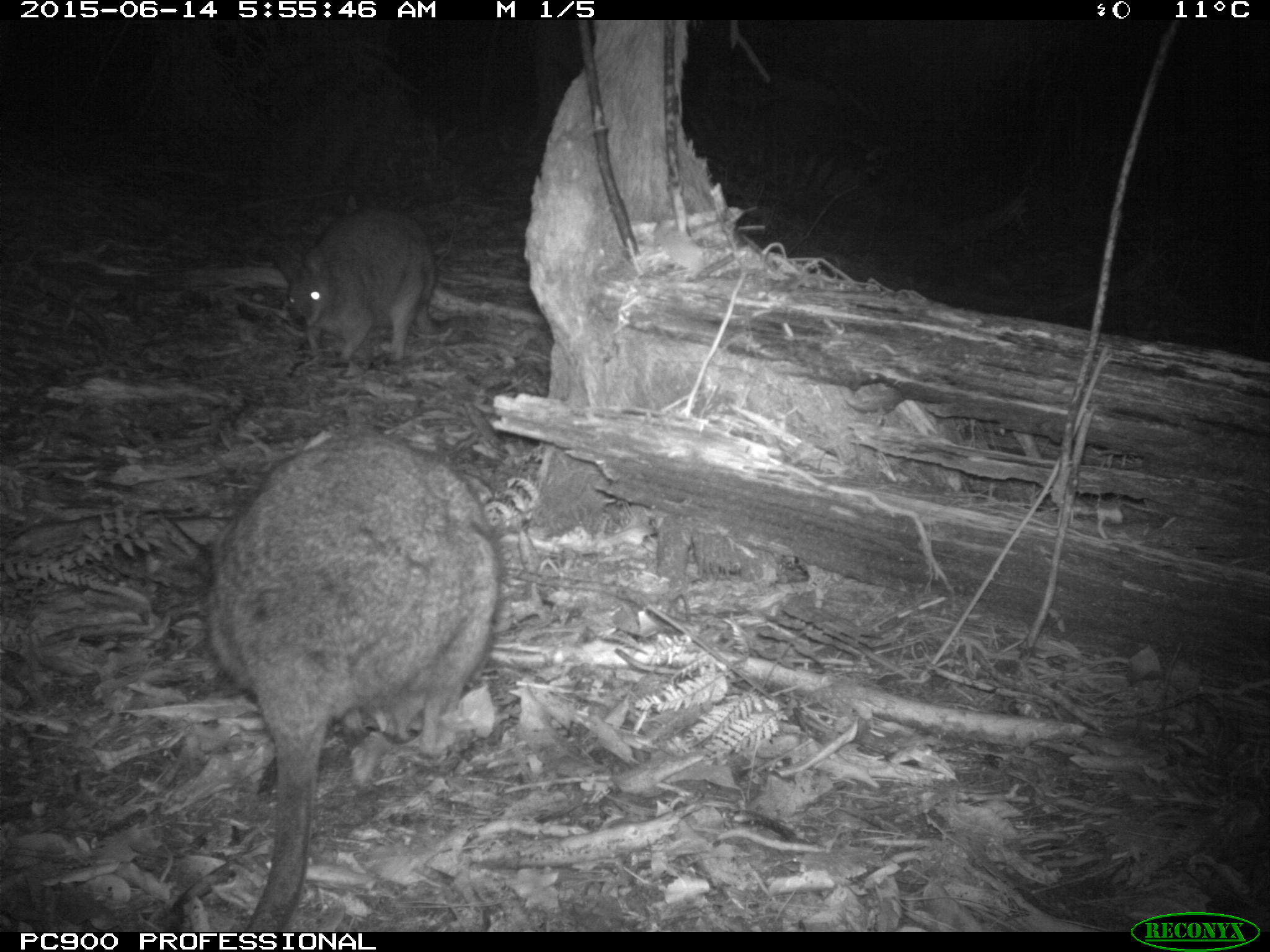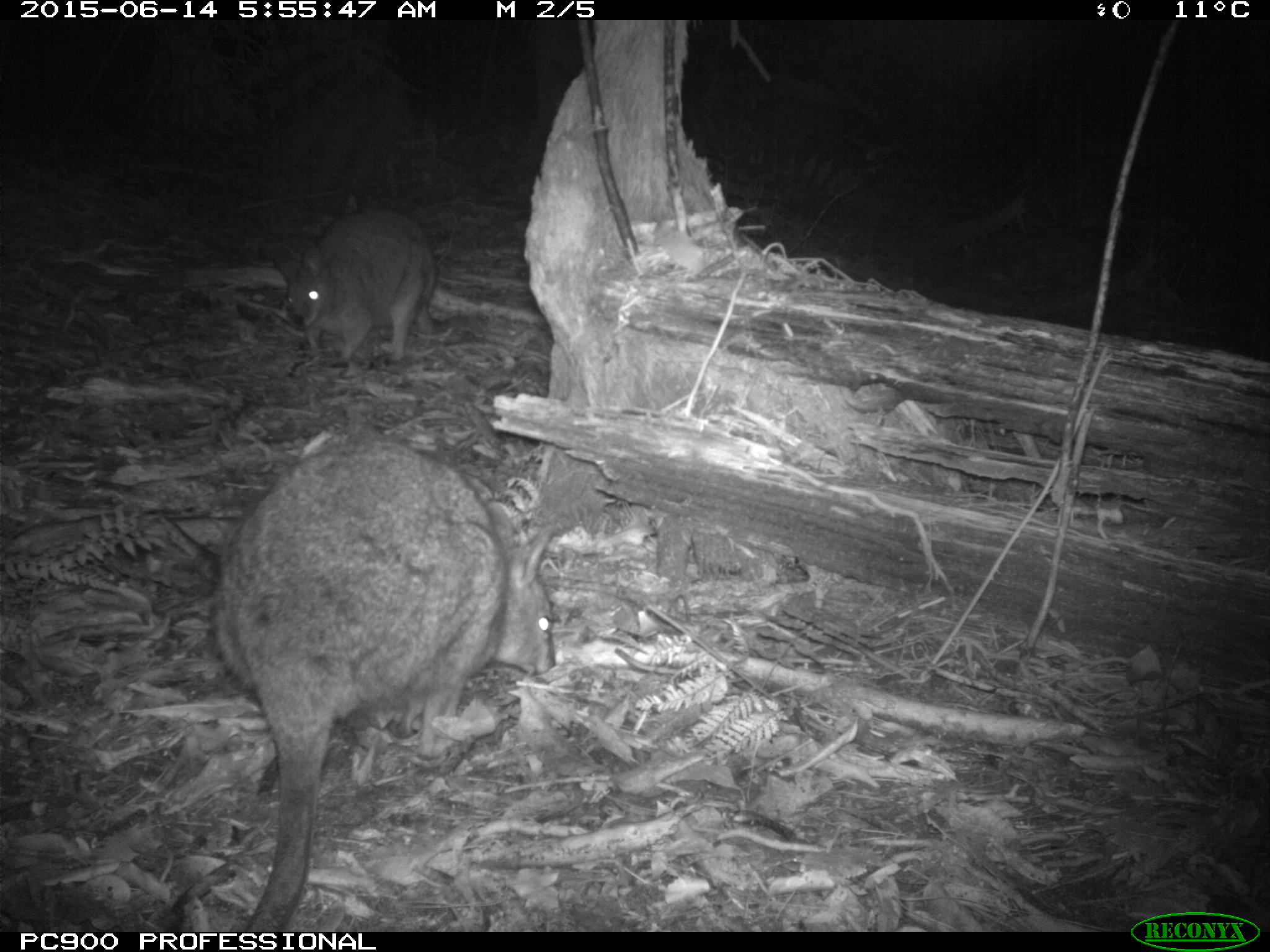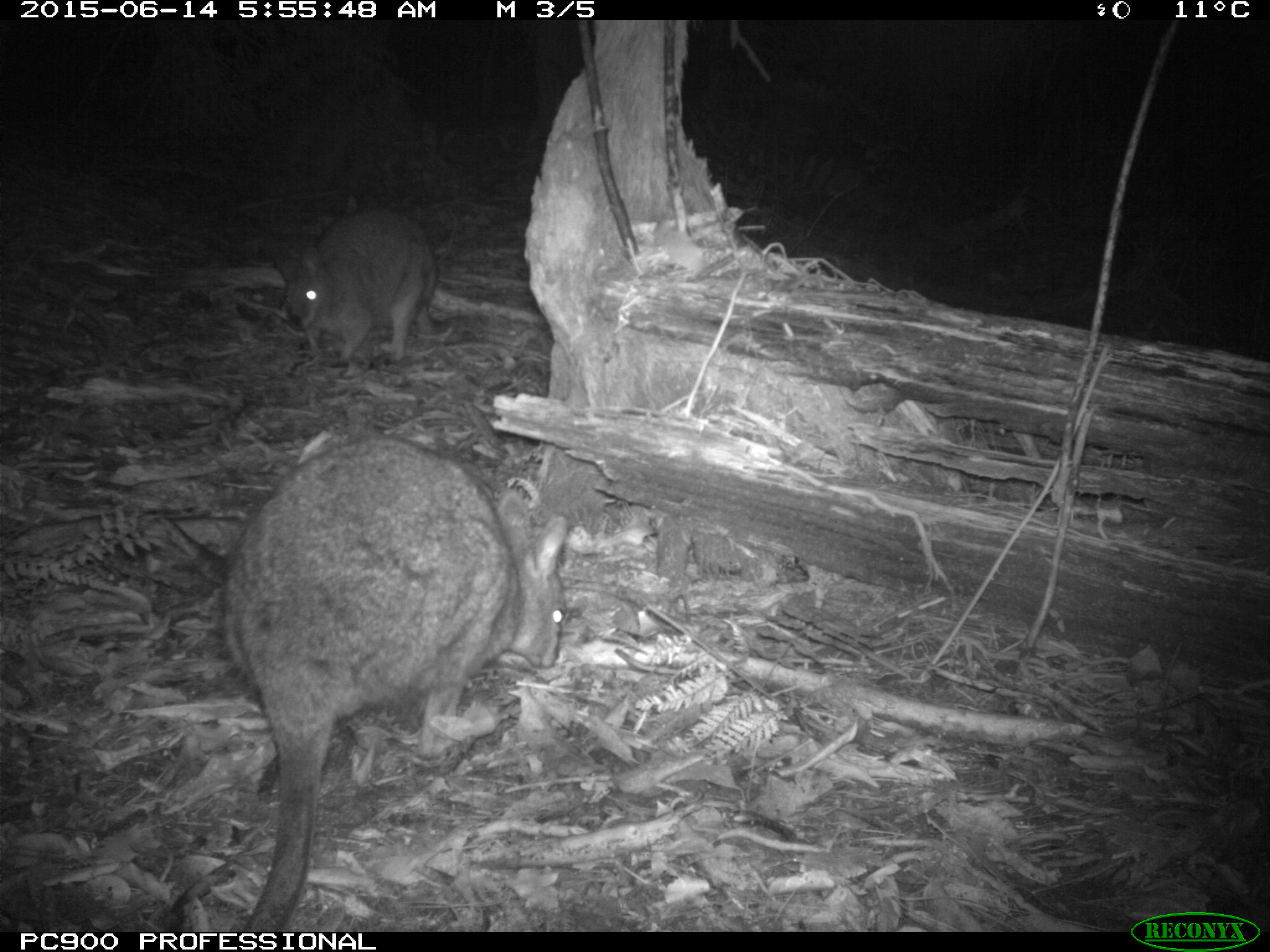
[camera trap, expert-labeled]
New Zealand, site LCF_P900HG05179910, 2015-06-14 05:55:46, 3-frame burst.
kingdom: Animalia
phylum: Chordata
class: Mammalia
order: Diprotodontia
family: Macropodidae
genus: Notamacropus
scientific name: Notamacropus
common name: wallaby